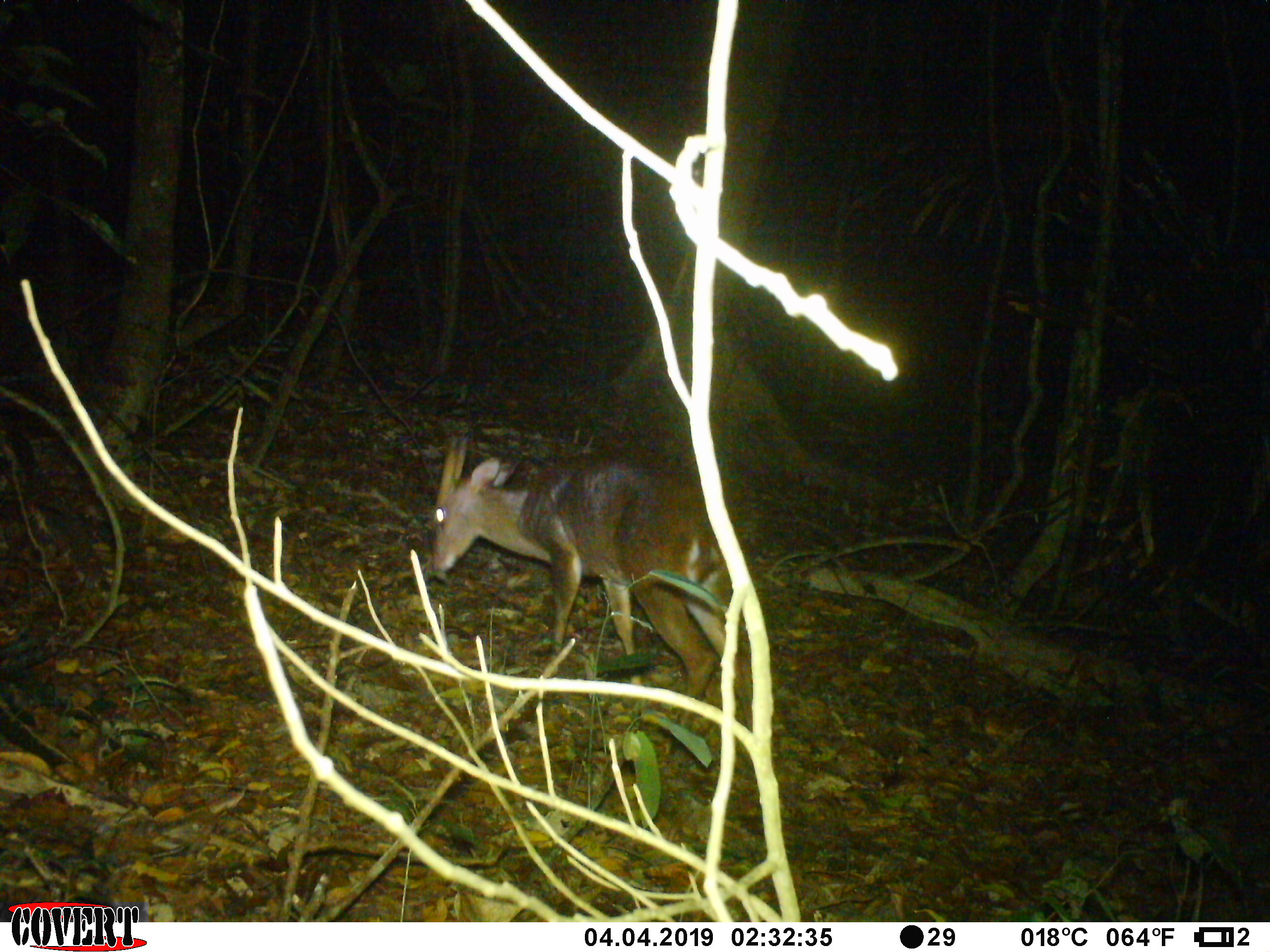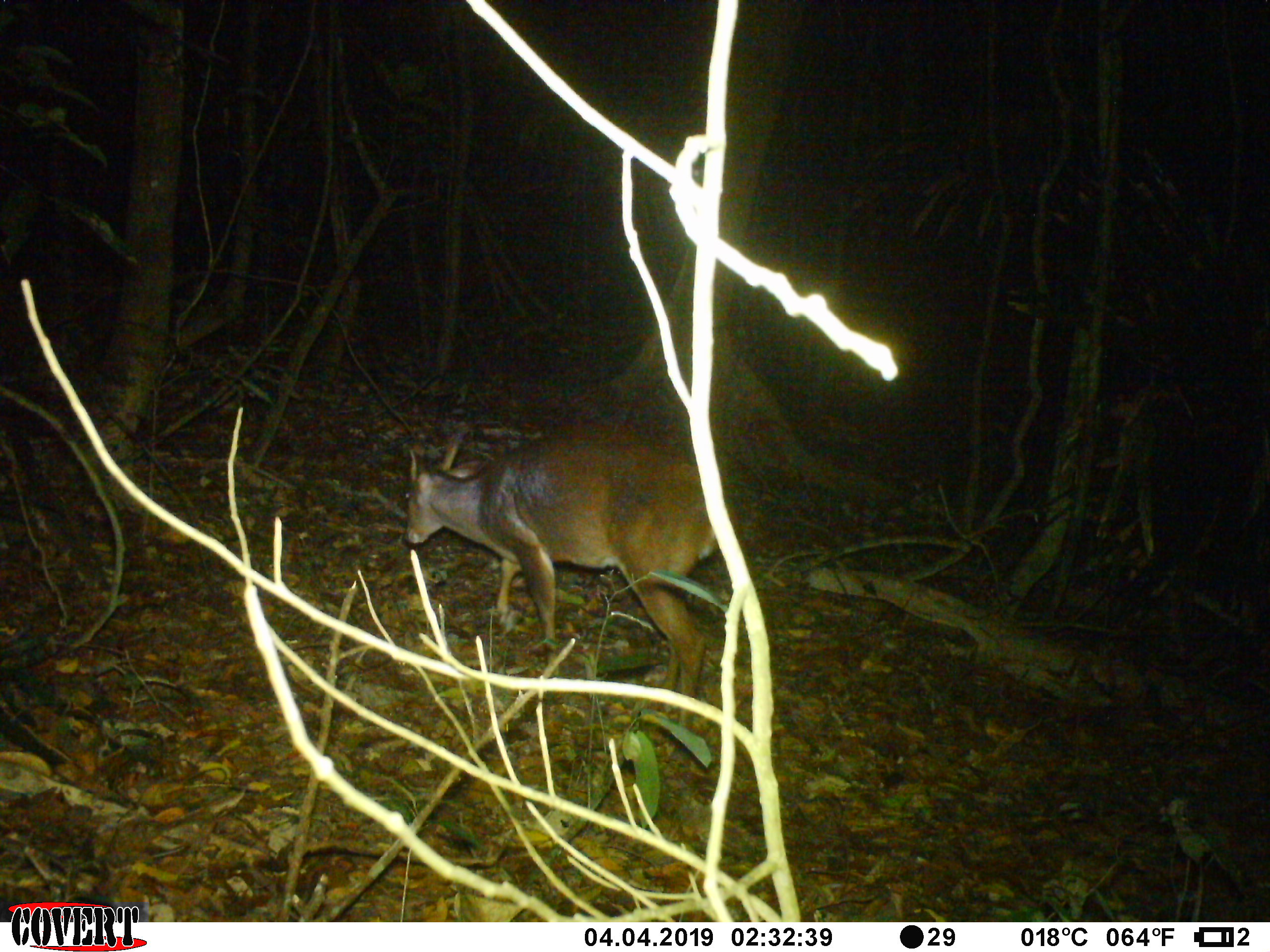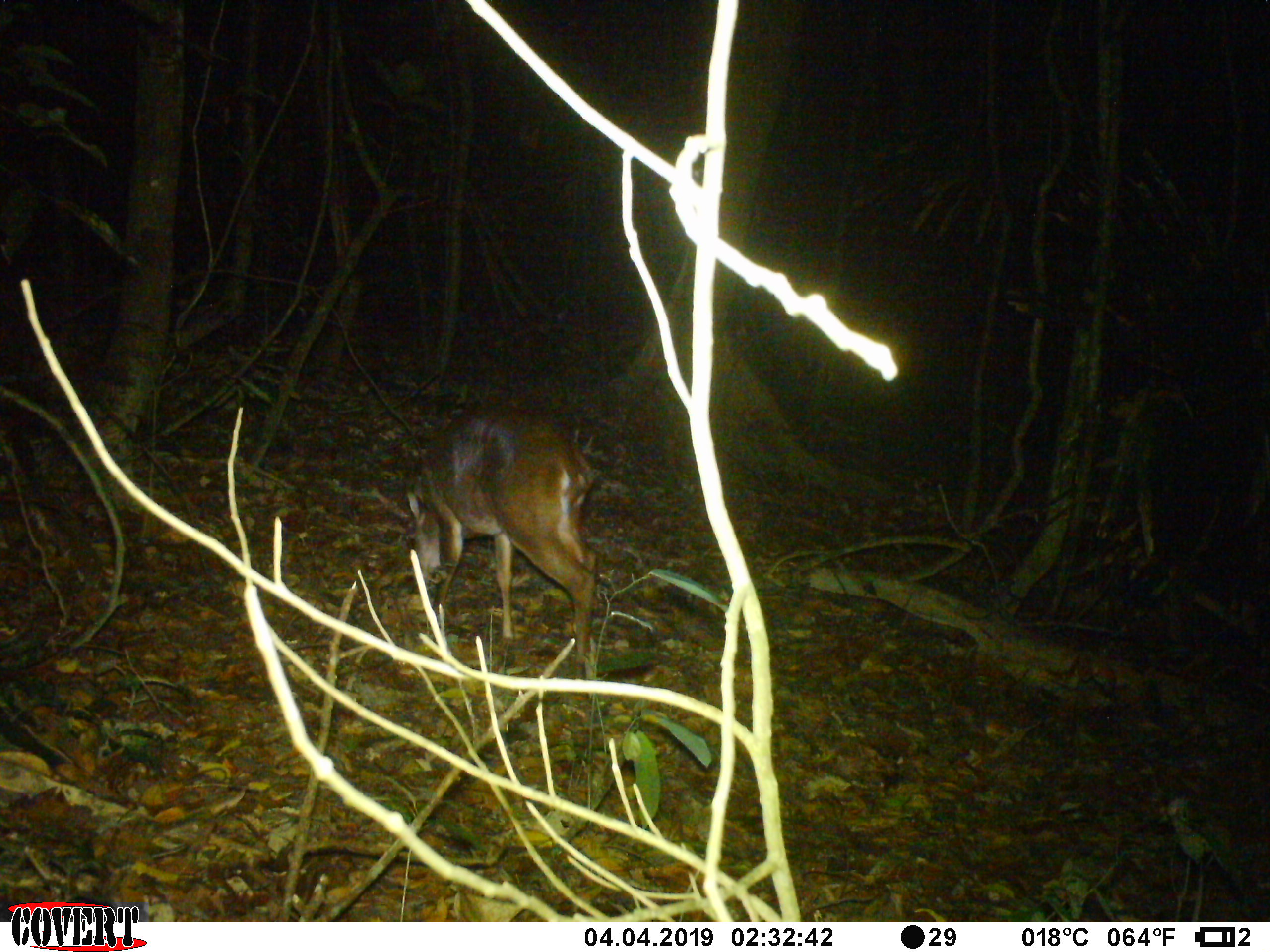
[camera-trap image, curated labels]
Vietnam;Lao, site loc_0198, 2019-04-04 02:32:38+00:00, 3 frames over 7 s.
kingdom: Animalia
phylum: Chordata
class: Mammalia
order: Artiodactyla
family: Cervidae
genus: Muntiacus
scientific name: Muntiacus vuquangensis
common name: large-antlered muntjac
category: large antlered muntjac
Large antlered muntjac (large-antlered muntjac) (Muntiacus vuquangensis). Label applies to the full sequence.